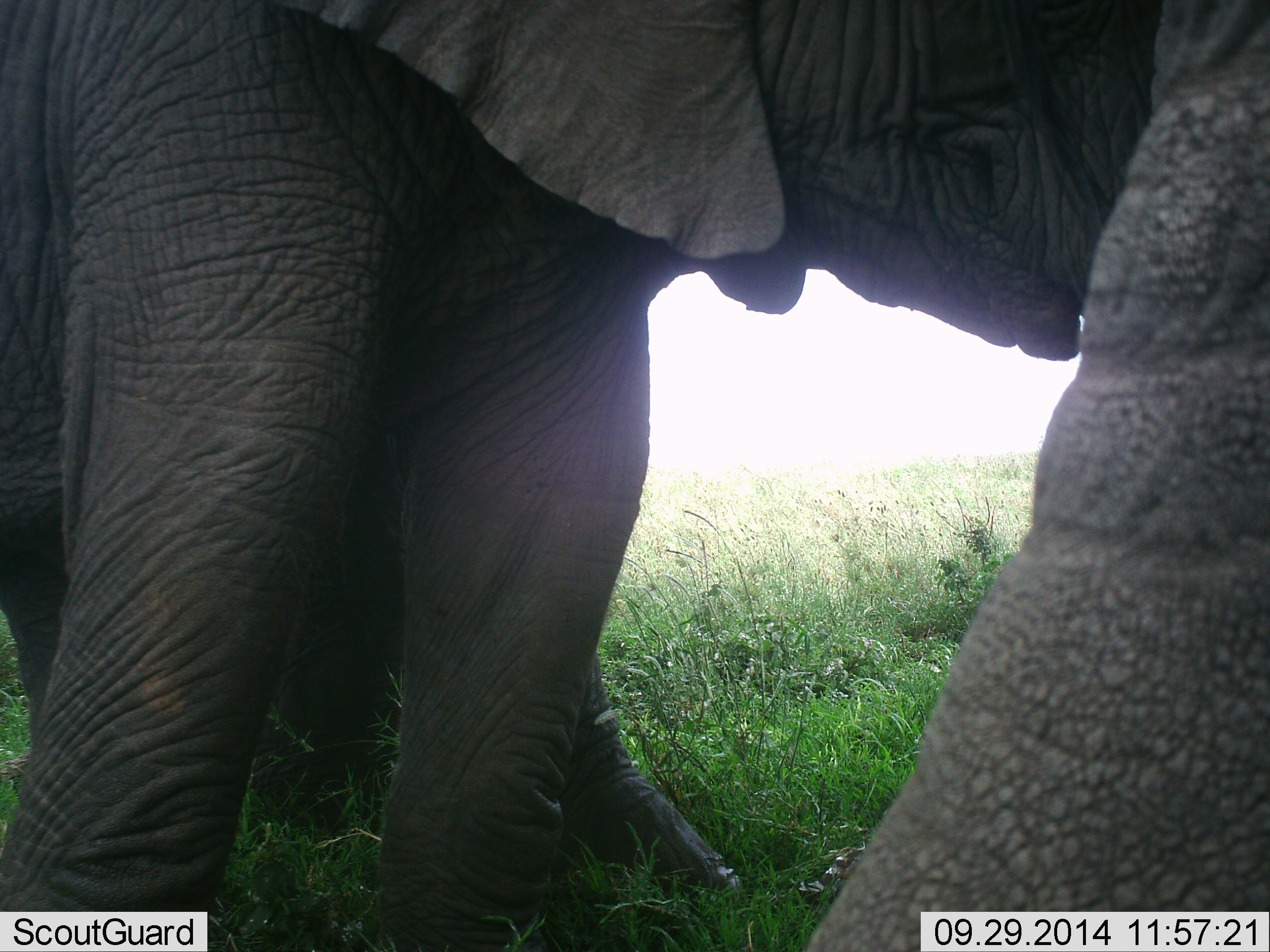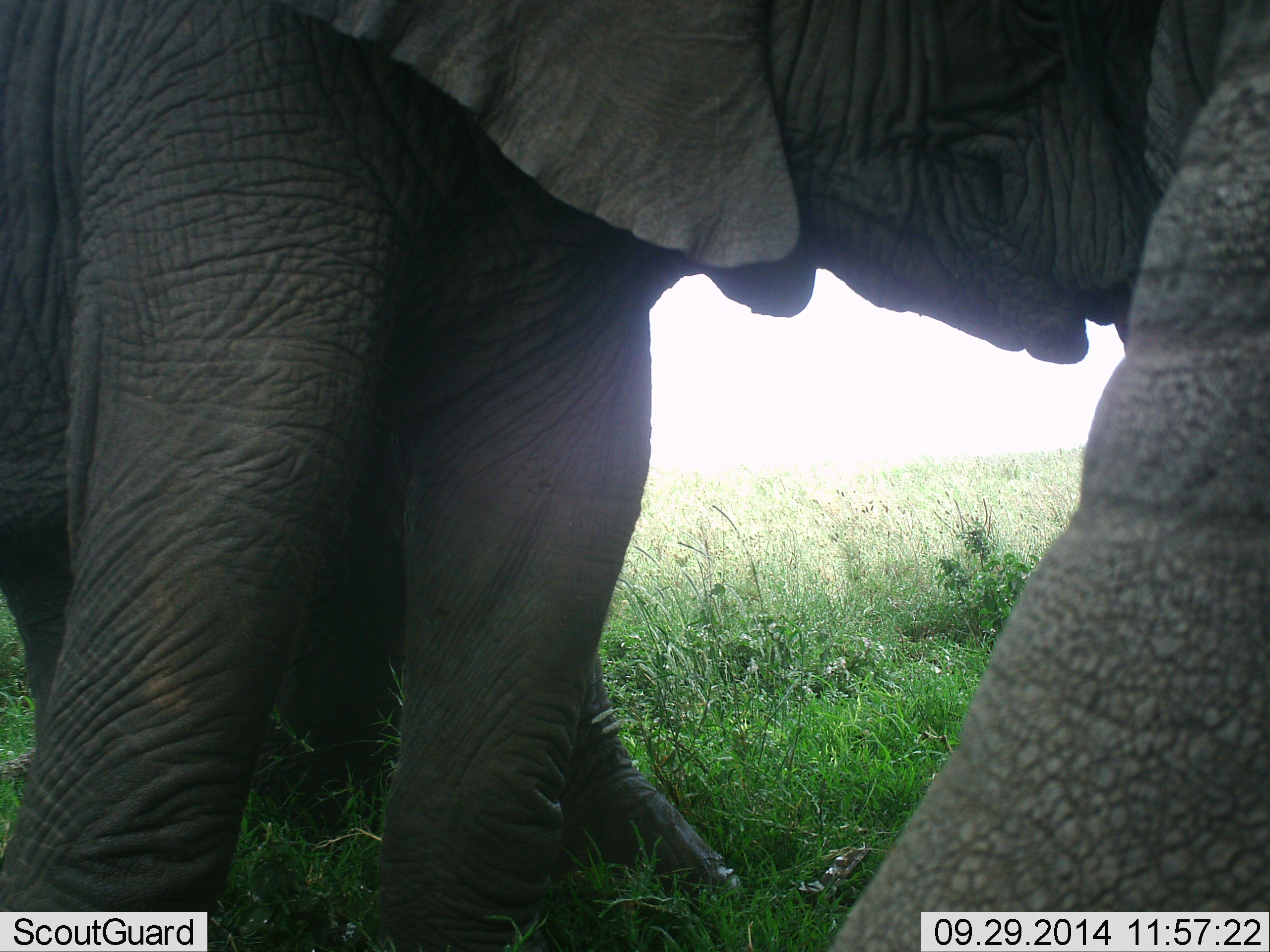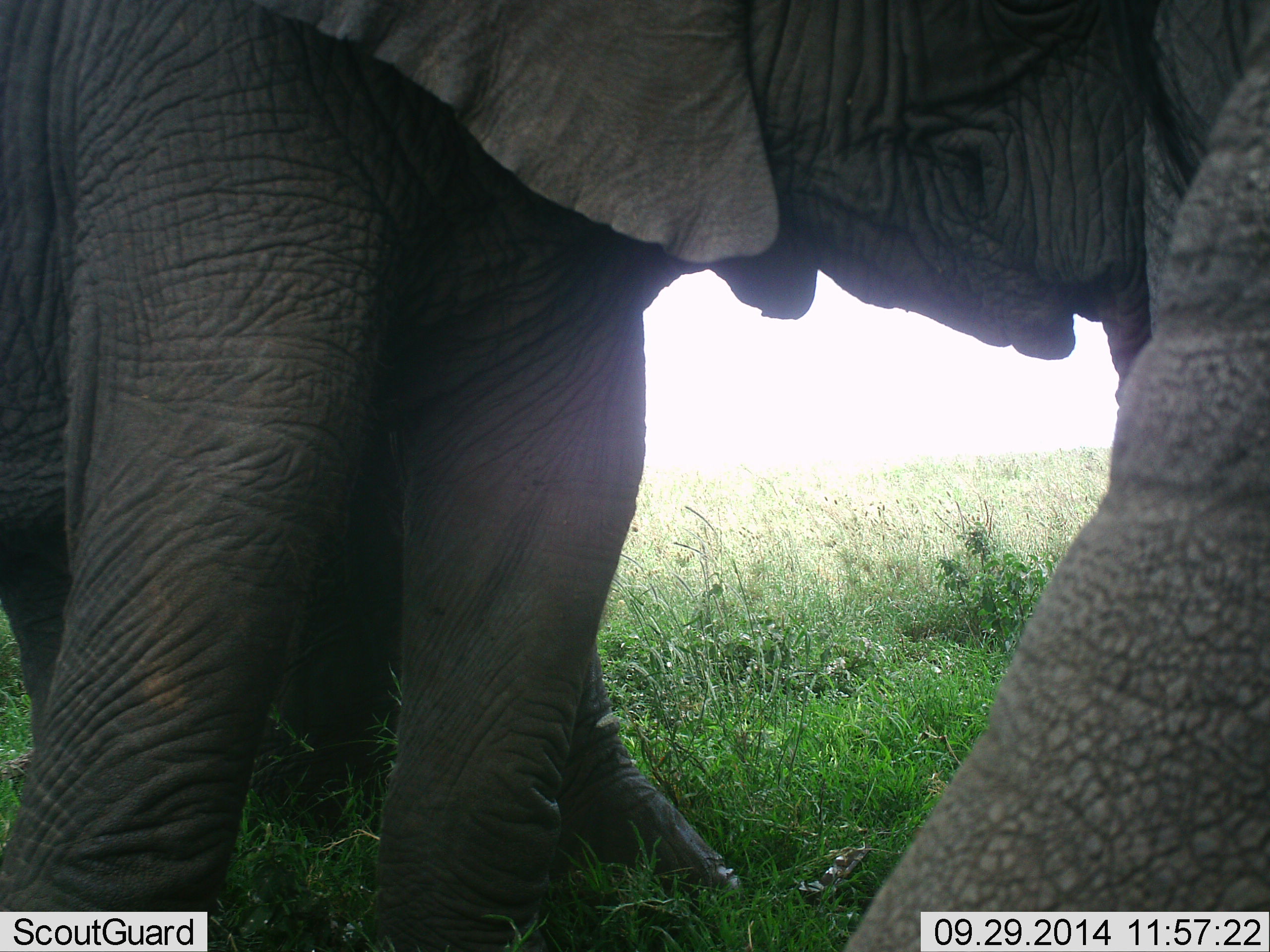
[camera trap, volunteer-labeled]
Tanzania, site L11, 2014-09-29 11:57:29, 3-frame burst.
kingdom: Animalia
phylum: Chordata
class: Mammalia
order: Proboscidea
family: Elephantidae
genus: Loxodonta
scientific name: Loxodonta africana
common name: african bush elephant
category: elephant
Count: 2.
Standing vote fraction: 80%.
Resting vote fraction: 0%.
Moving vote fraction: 10%.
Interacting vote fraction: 20%.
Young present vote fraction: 20%.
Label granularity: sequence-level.